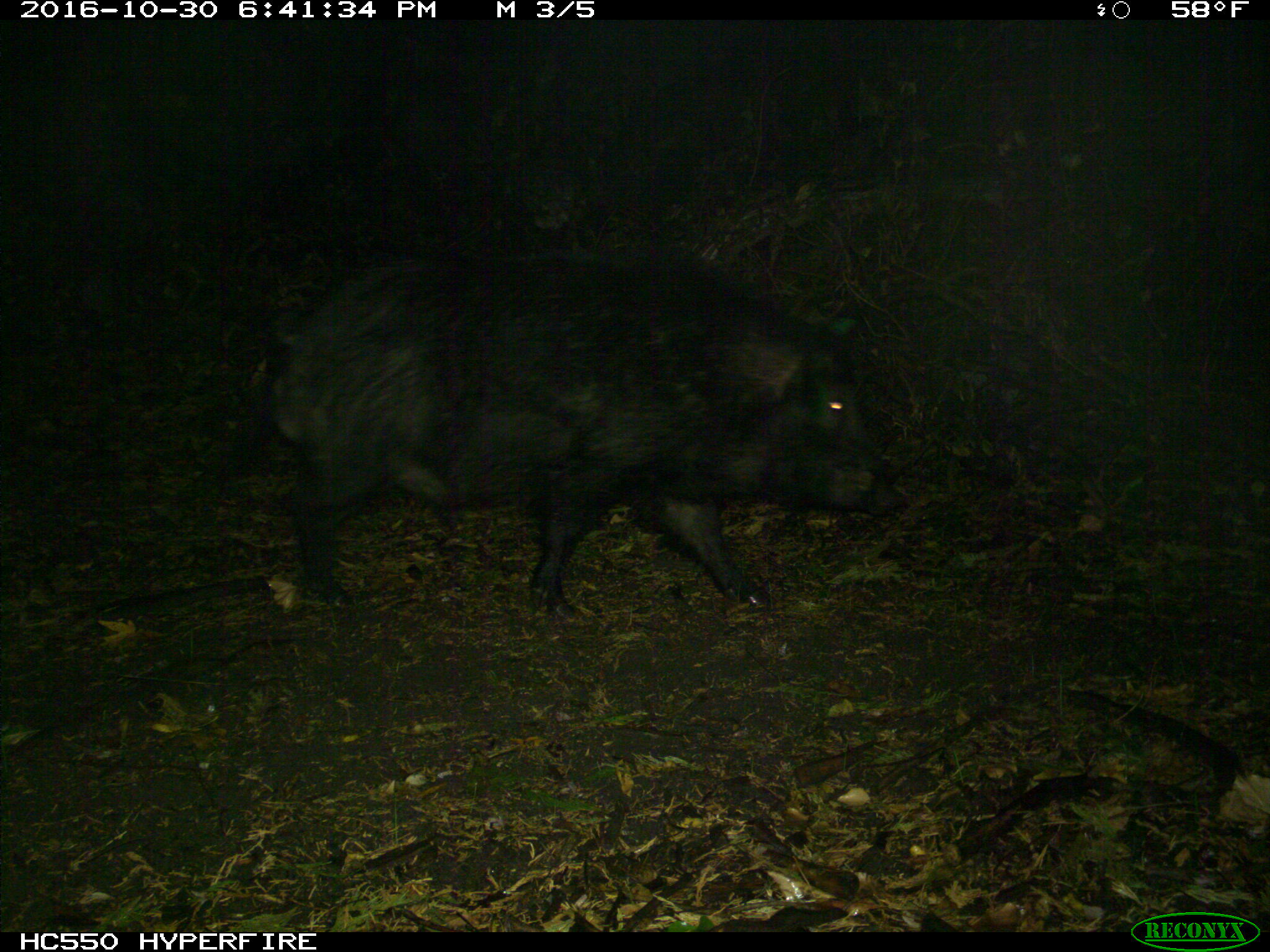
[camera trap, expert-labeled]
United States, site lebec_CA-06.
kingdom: Animalia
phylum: Chordata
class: Mammalia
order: Artiodactyla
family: Suidae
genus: Sus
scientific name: Sus scrofa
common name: wild boar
Sus scrofa (wild boar).